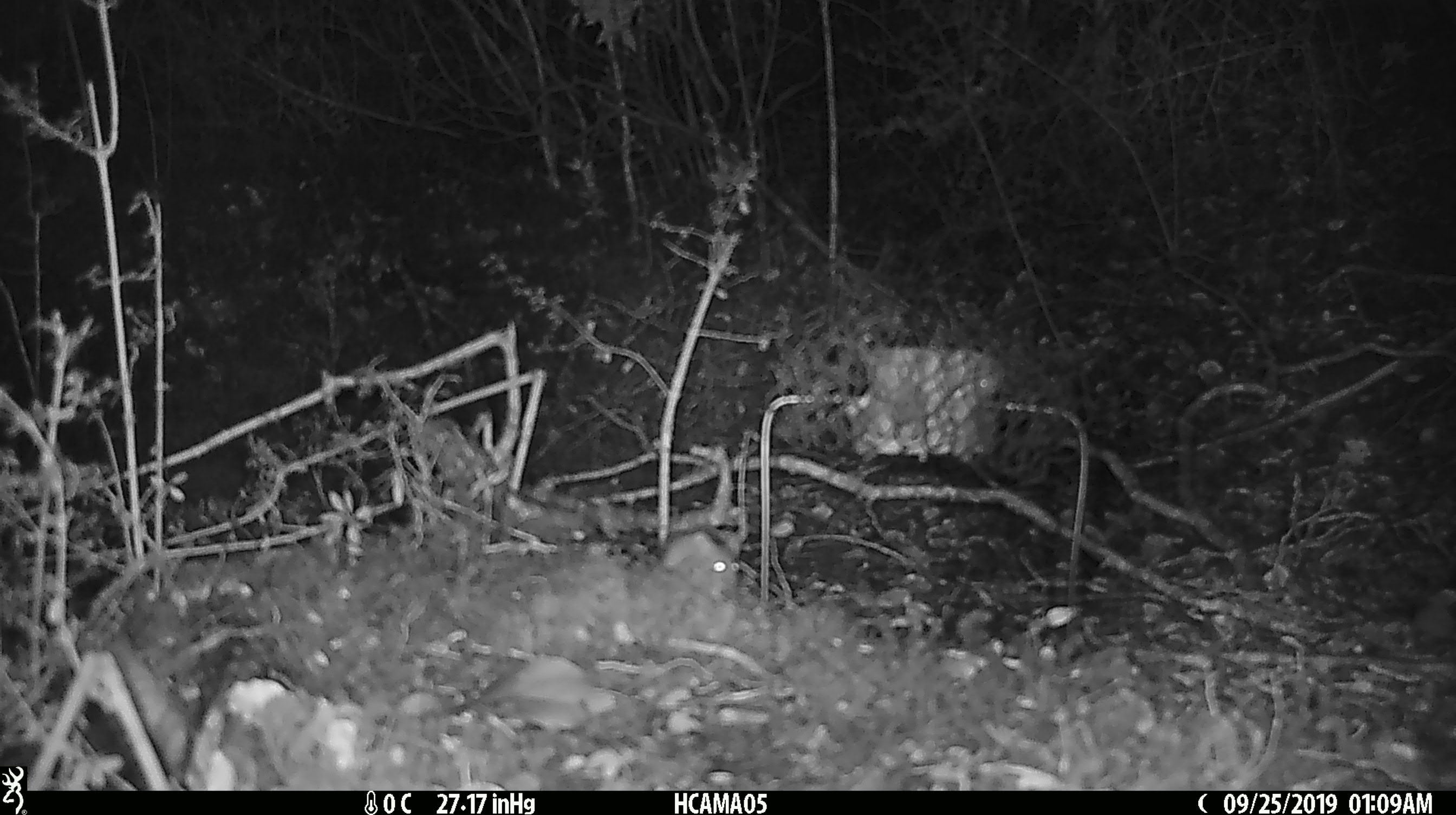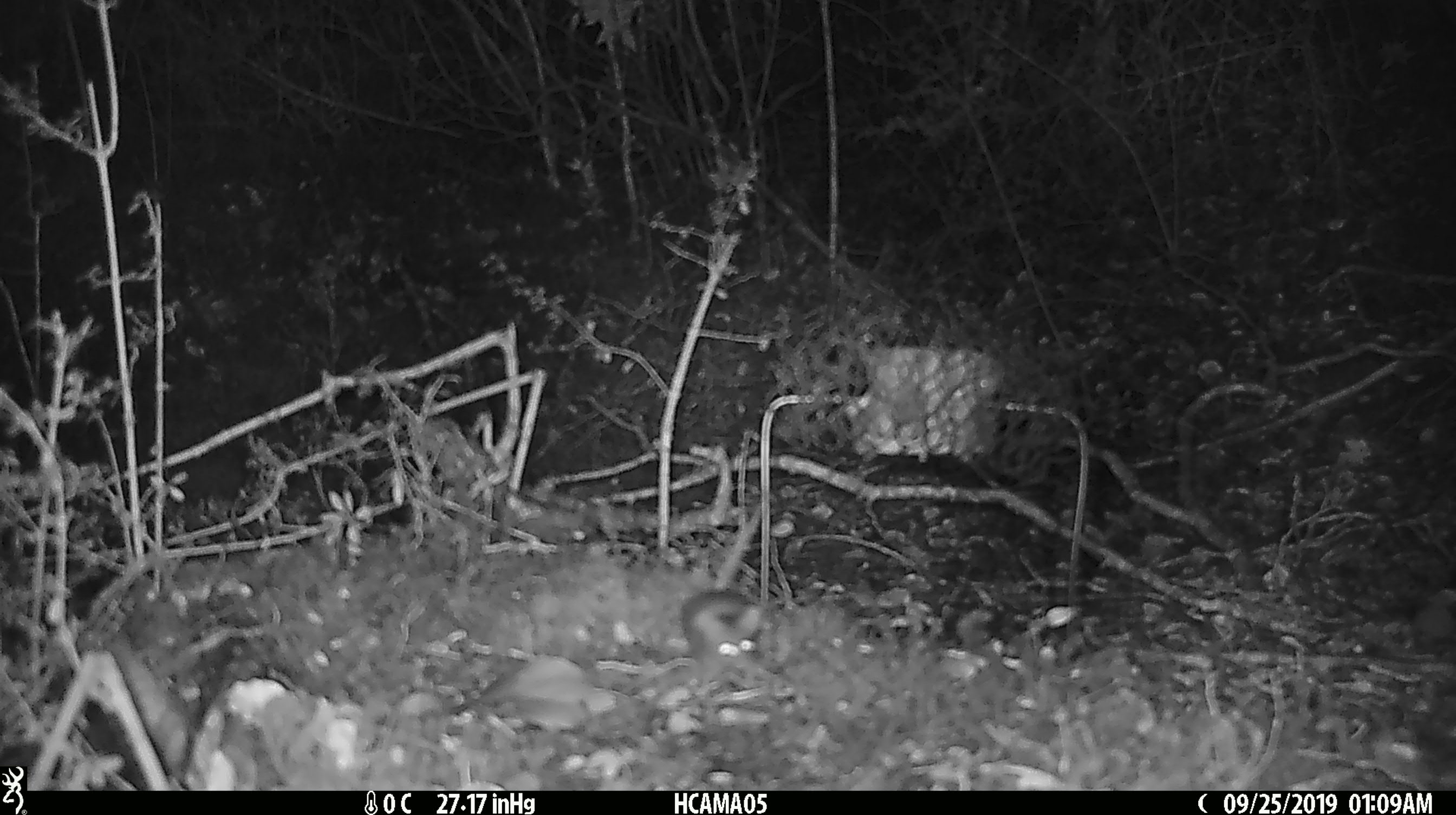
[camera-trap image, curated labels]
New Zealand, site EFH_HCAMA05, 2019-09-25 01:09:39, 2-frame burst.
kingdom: Animalia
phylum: Chordata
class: Mammalia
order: Rodentia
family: Muridae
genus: Mus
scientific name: Mus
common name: mouse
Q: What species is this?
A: Mouse (Mus).